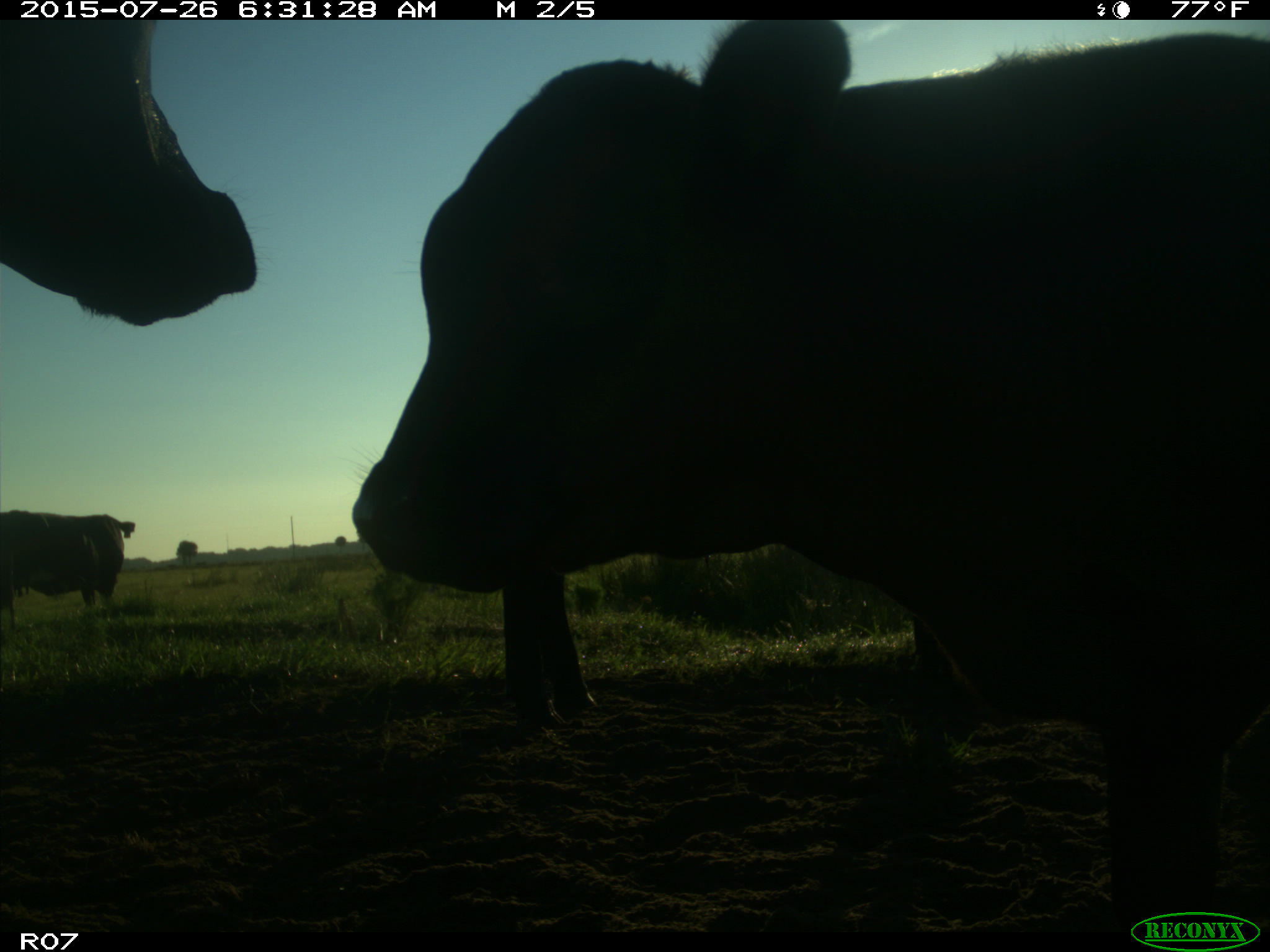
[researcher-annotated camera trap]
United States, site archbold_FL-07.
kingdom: Animalia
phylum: Chordata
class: Mammalia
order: Artiodactyla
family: Bovidae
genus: Bos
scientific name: Bos taurus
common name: domestic cow